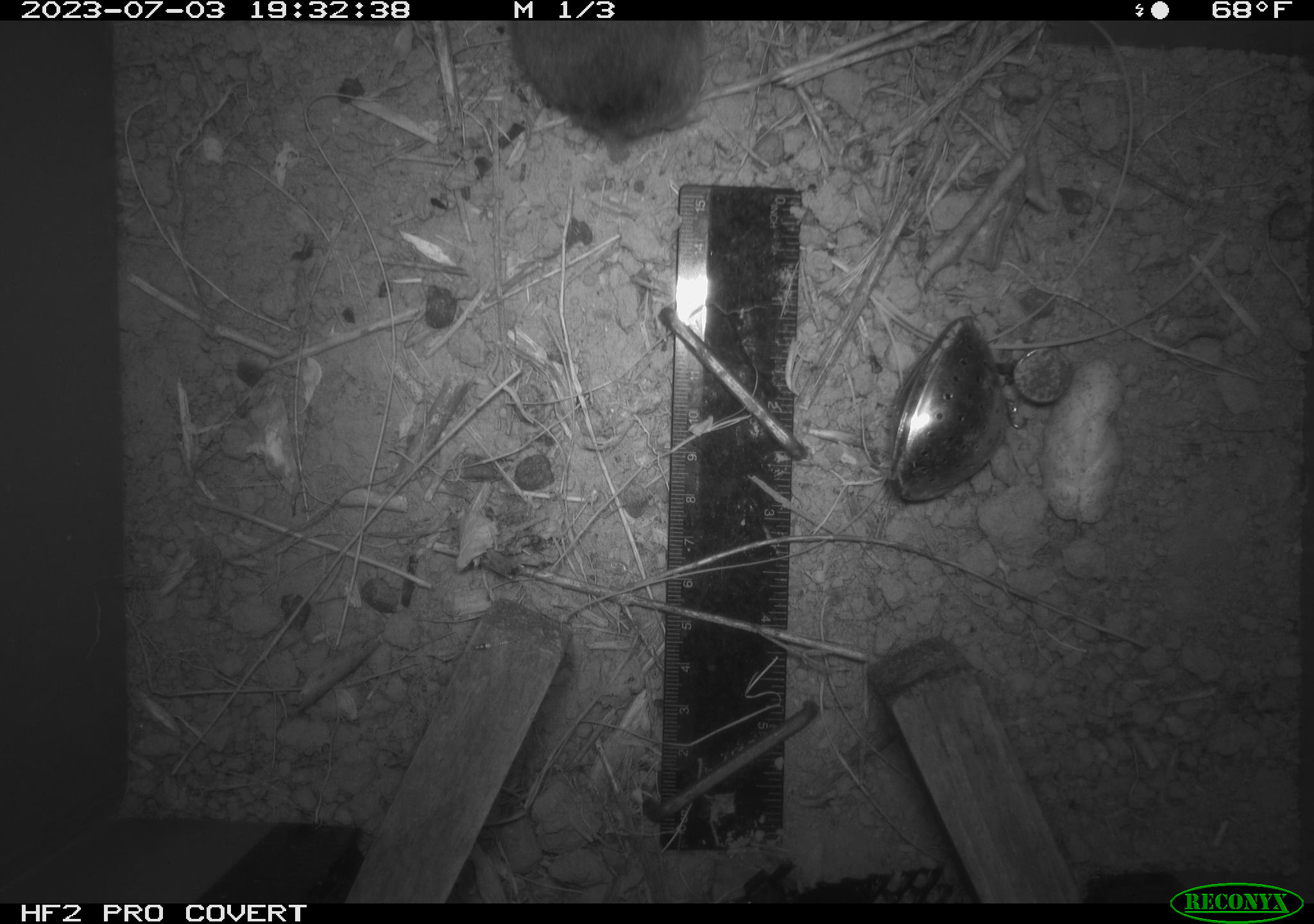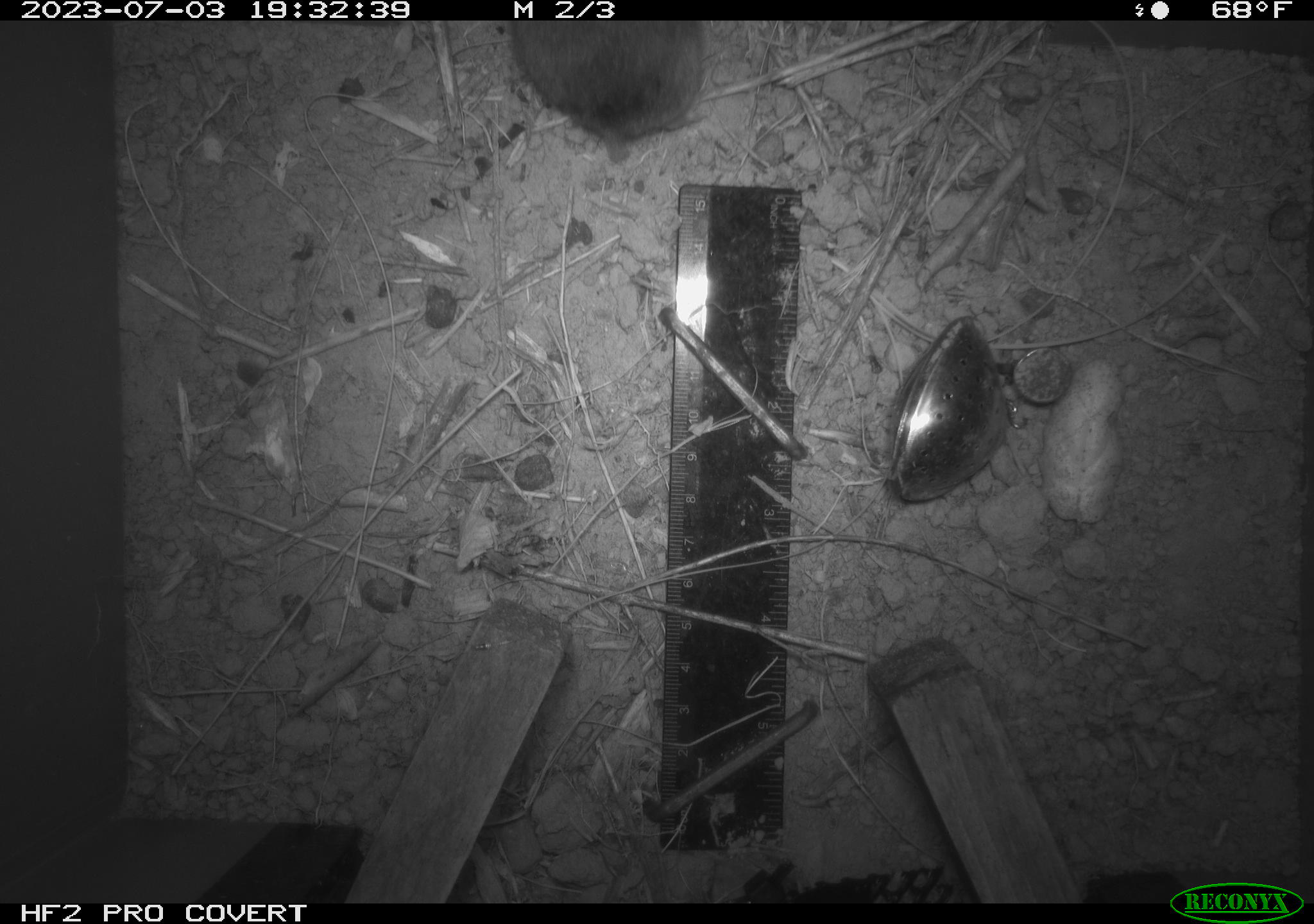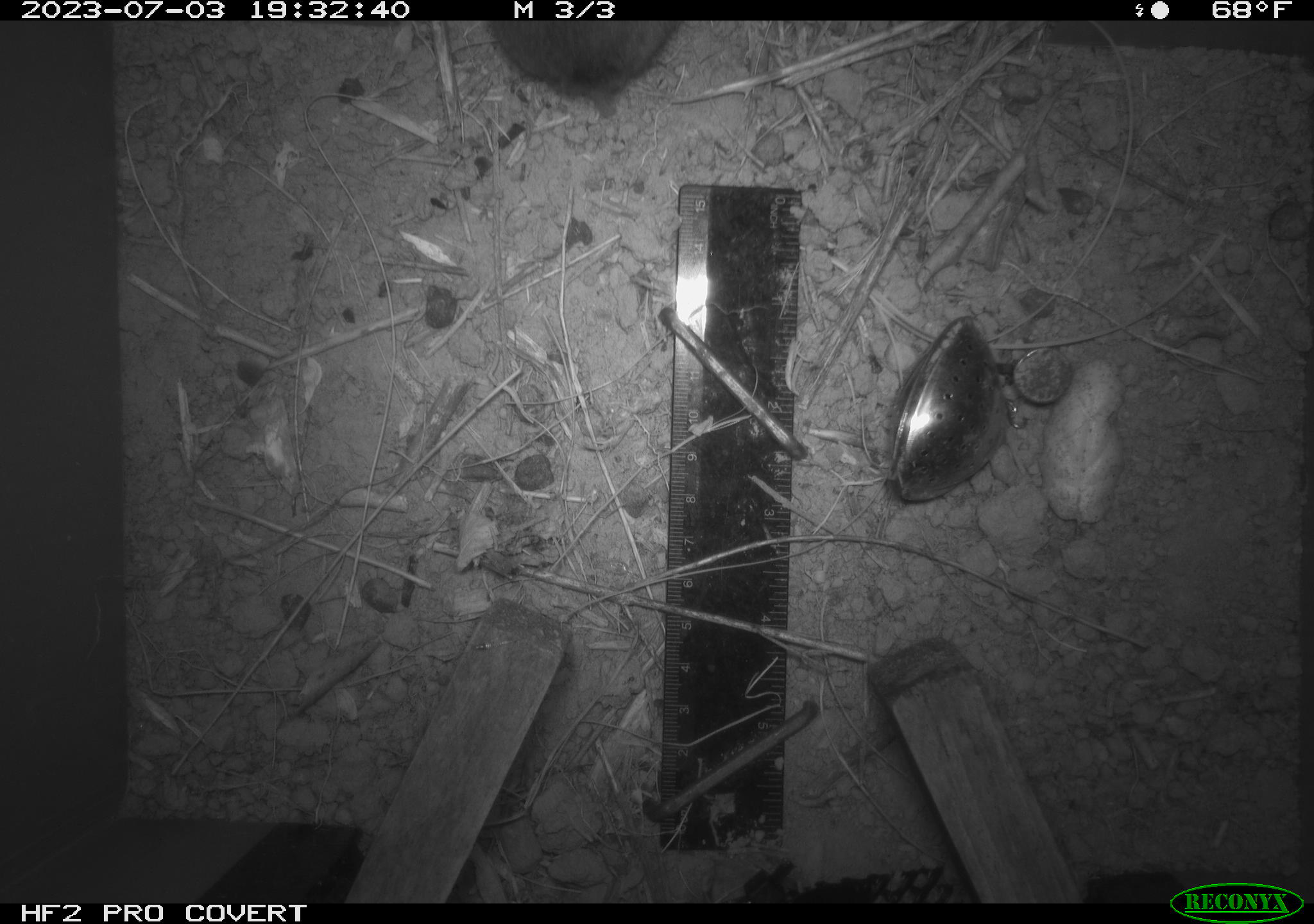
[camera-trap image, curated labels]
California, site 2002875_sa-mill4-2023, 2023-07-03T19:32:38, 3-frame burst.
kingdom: Animalia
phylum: Chordata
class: Mammalia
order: Rodentia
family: Cricetidae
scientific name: Arvicolinae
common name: voles, lemmings, and muskrats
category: arvicolinae subfamily